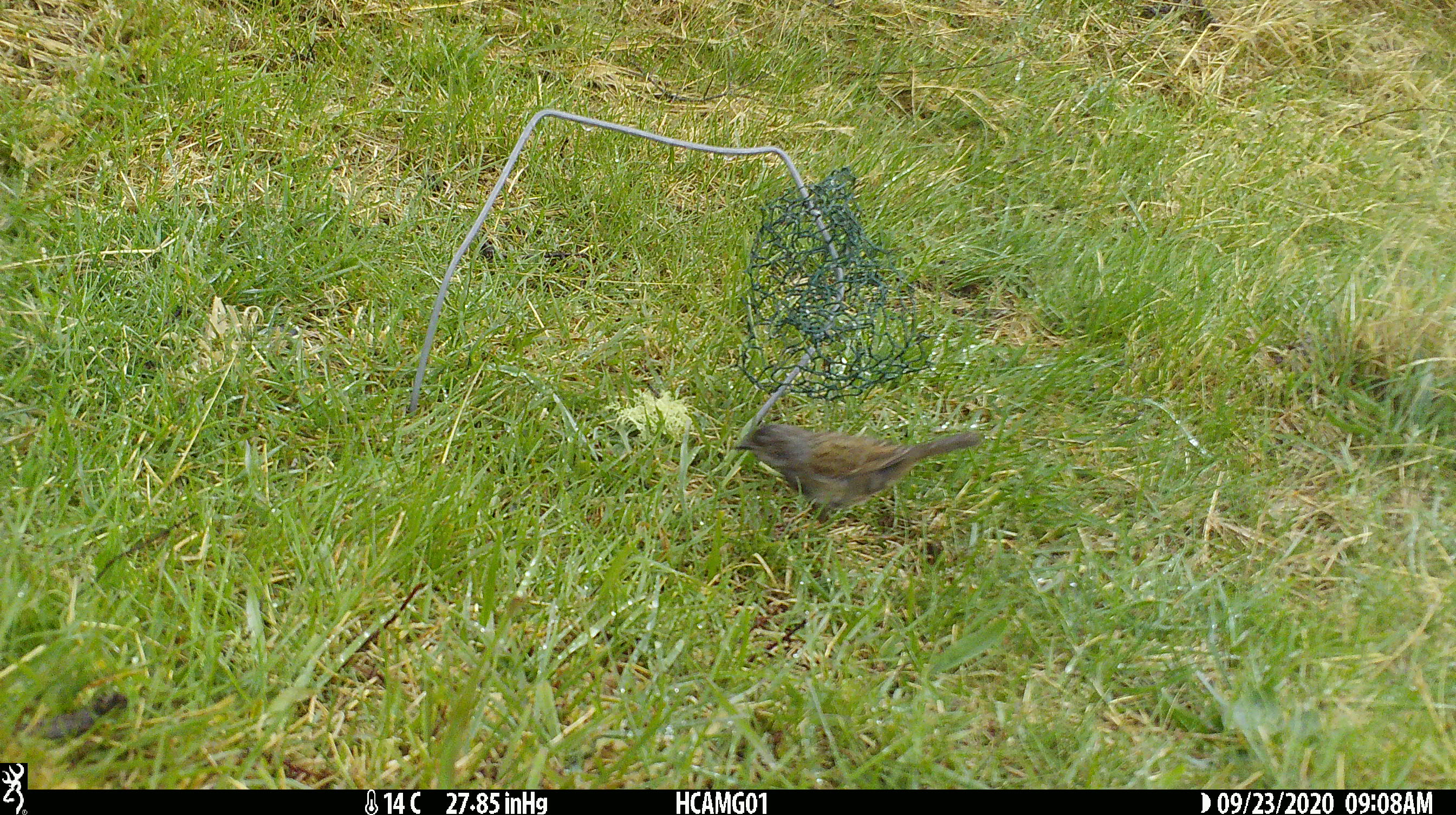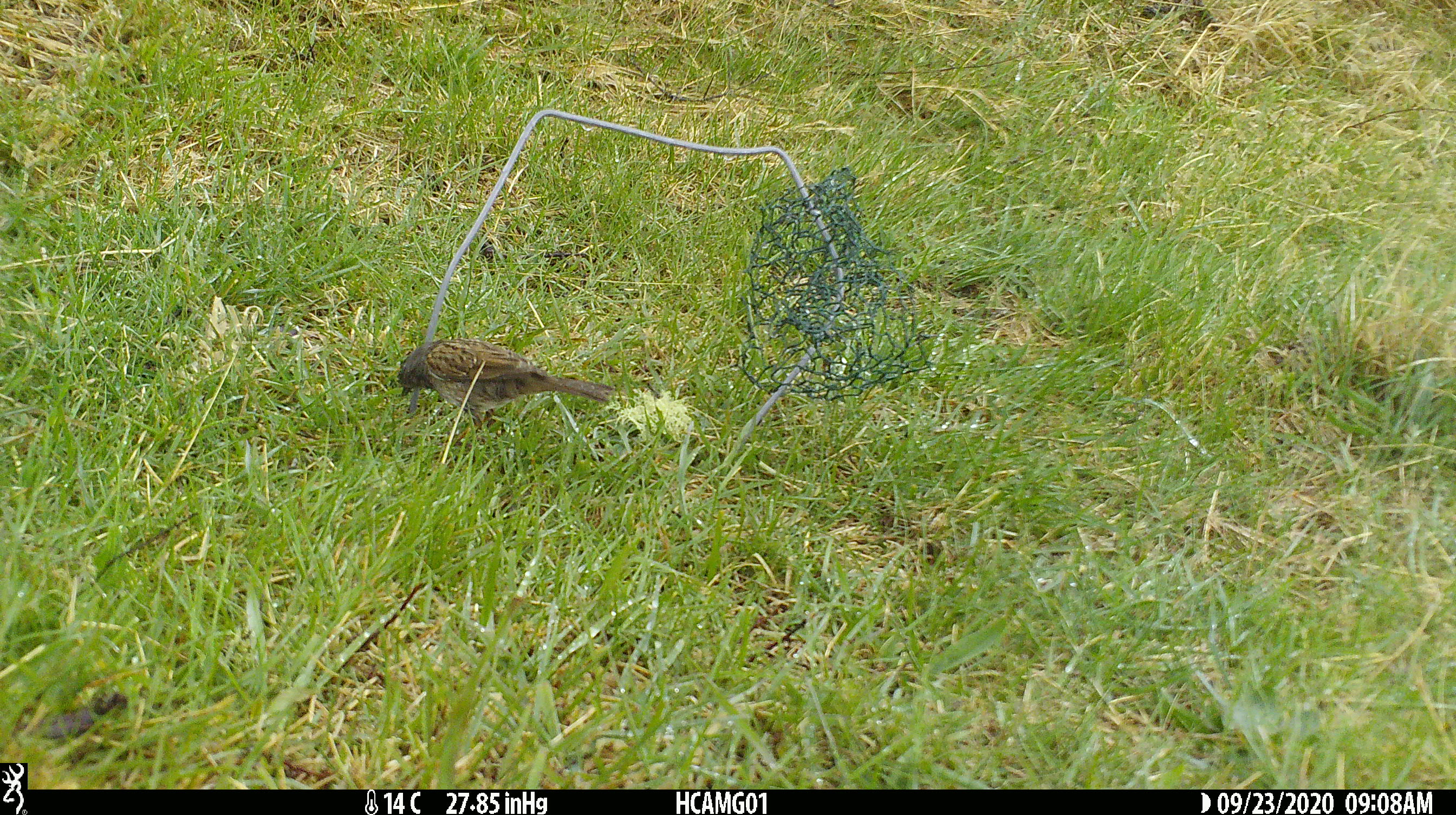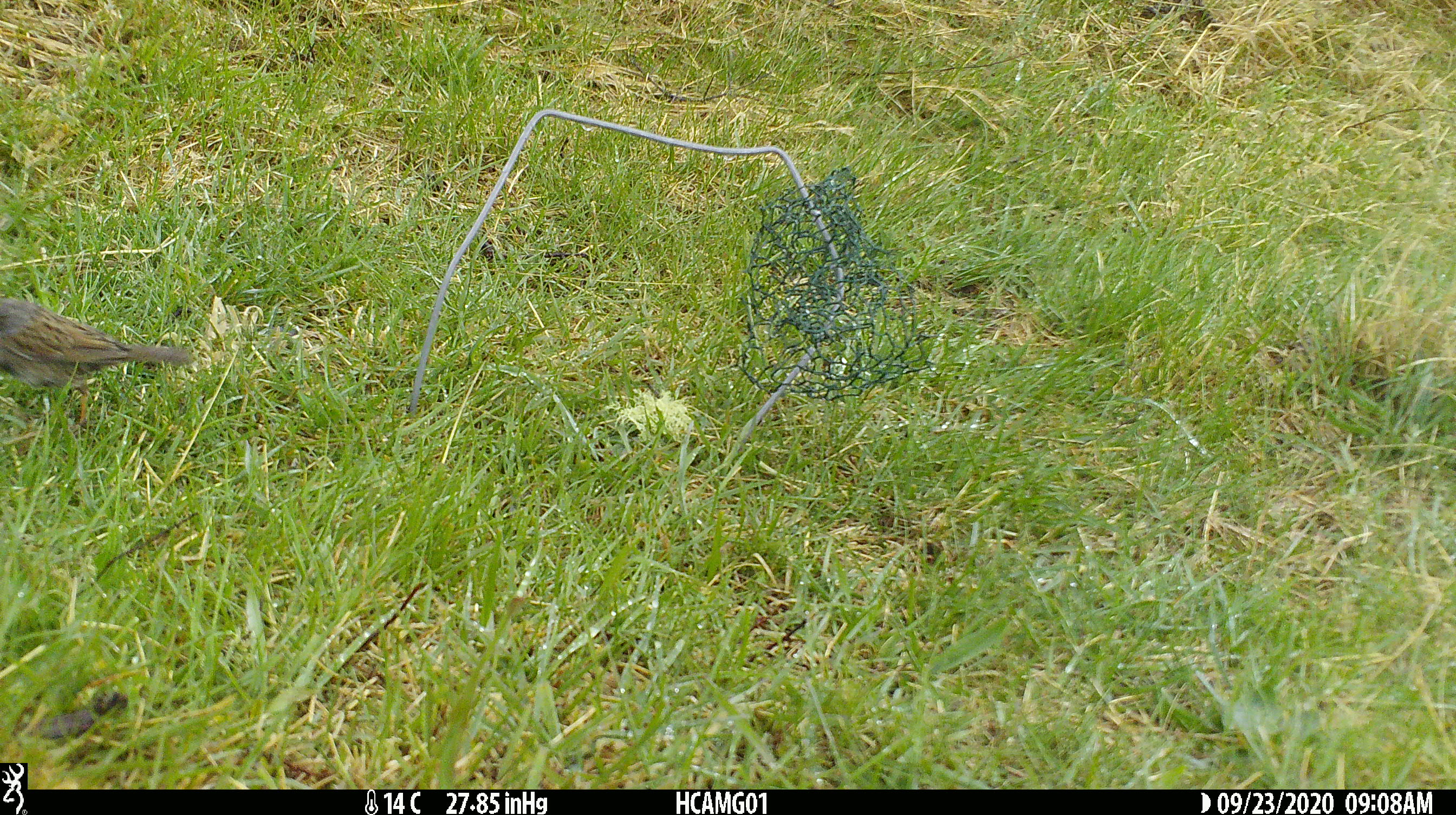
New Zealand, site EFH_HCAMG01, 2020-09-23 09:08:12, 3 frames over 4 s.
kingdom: Animalia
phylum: Chordata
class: Aves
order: Passeriformes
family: Prunellidae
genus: Prunella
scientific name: Prunella modularis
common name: dunnock